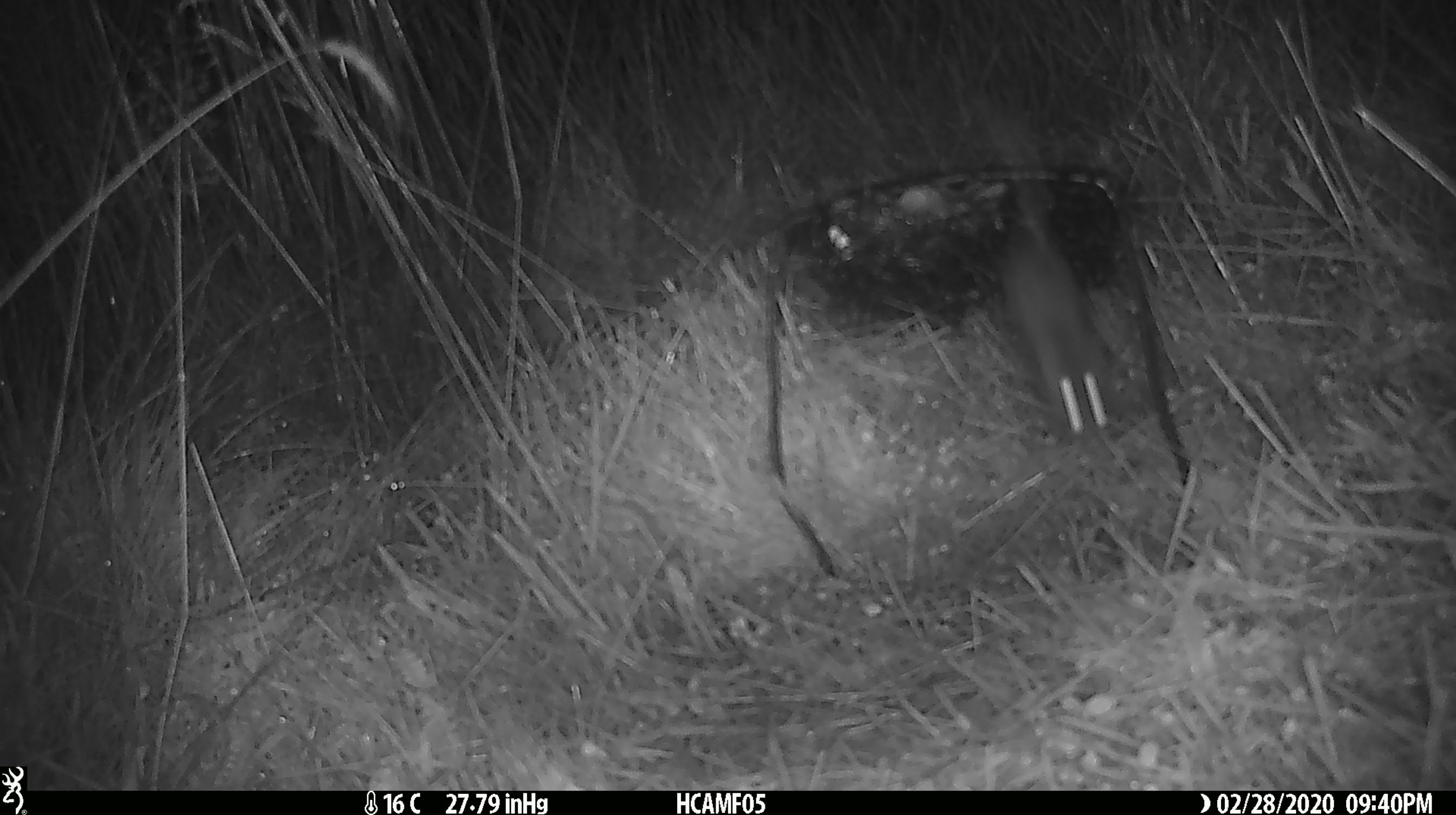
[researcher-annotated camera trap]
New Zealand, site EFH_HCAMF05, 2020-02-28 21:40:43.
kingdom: Animalia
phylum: Chordata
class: Mammalia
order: Rodentia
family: Muridae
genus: Mus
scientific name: Mus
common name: mouse